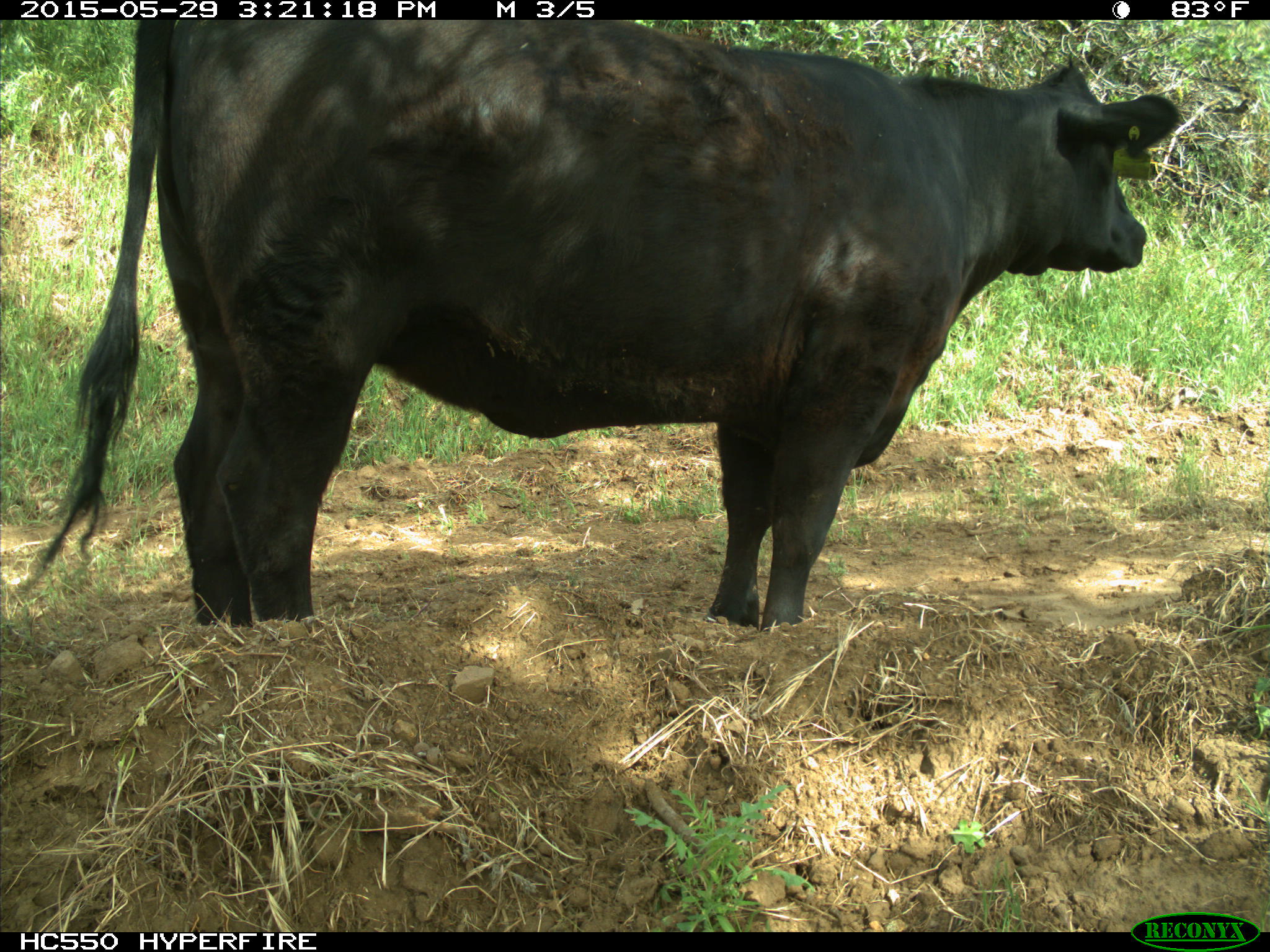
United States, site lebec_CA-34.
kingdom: Animalia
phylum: Chordata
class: Mammalia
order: Artiodactyla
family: Bovidae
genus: Bos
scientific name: Bos taurus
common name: domestic cow